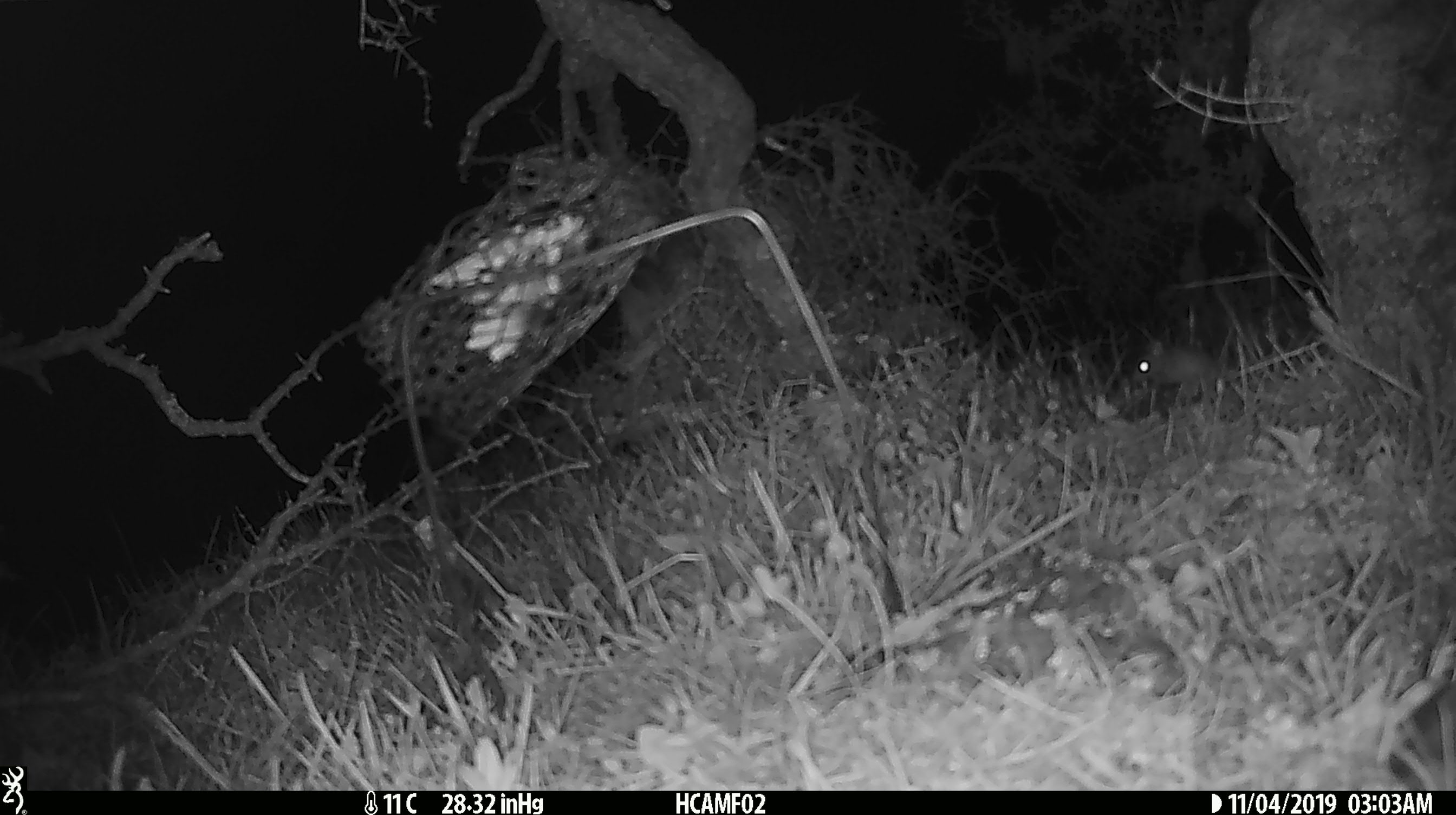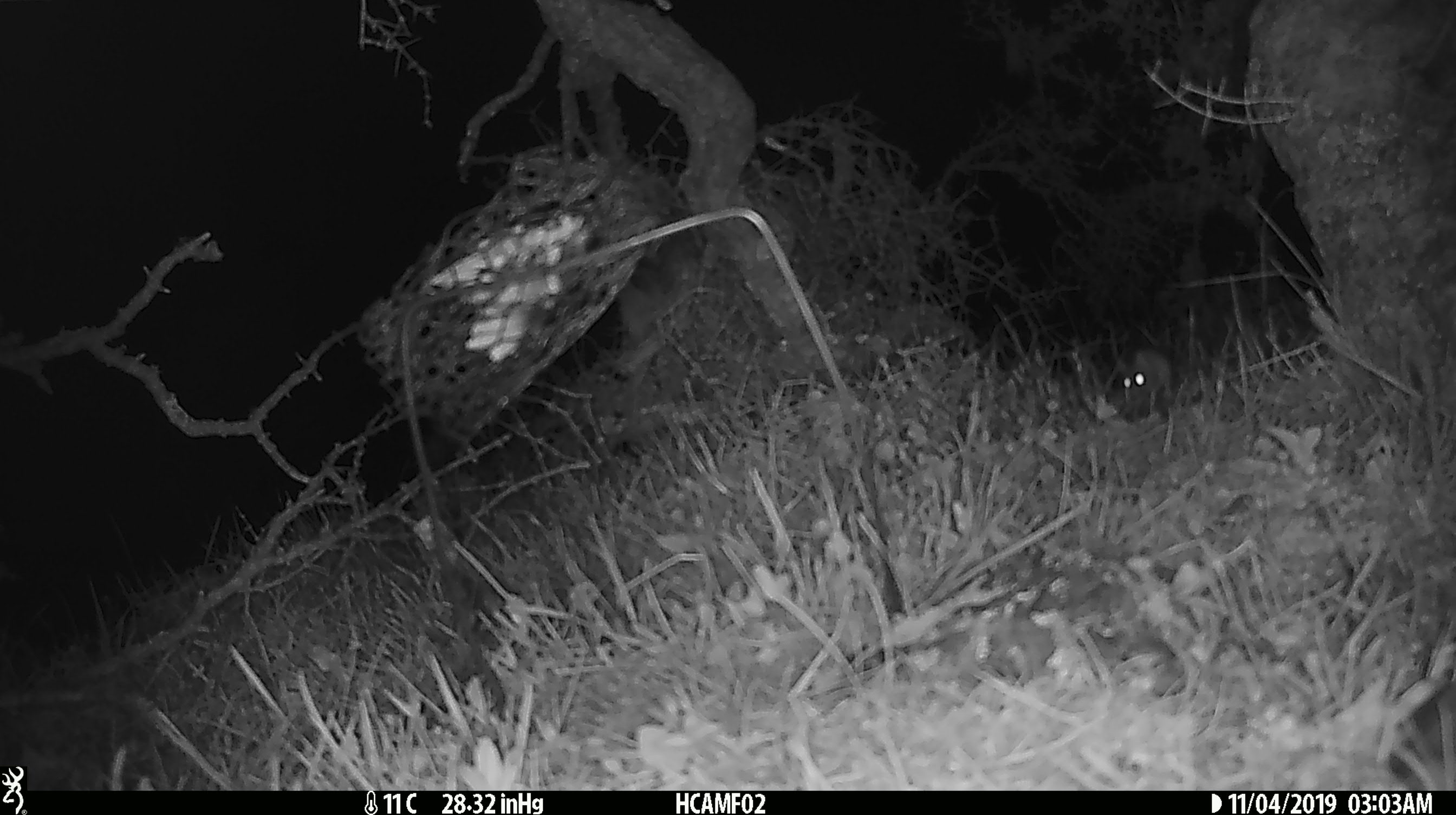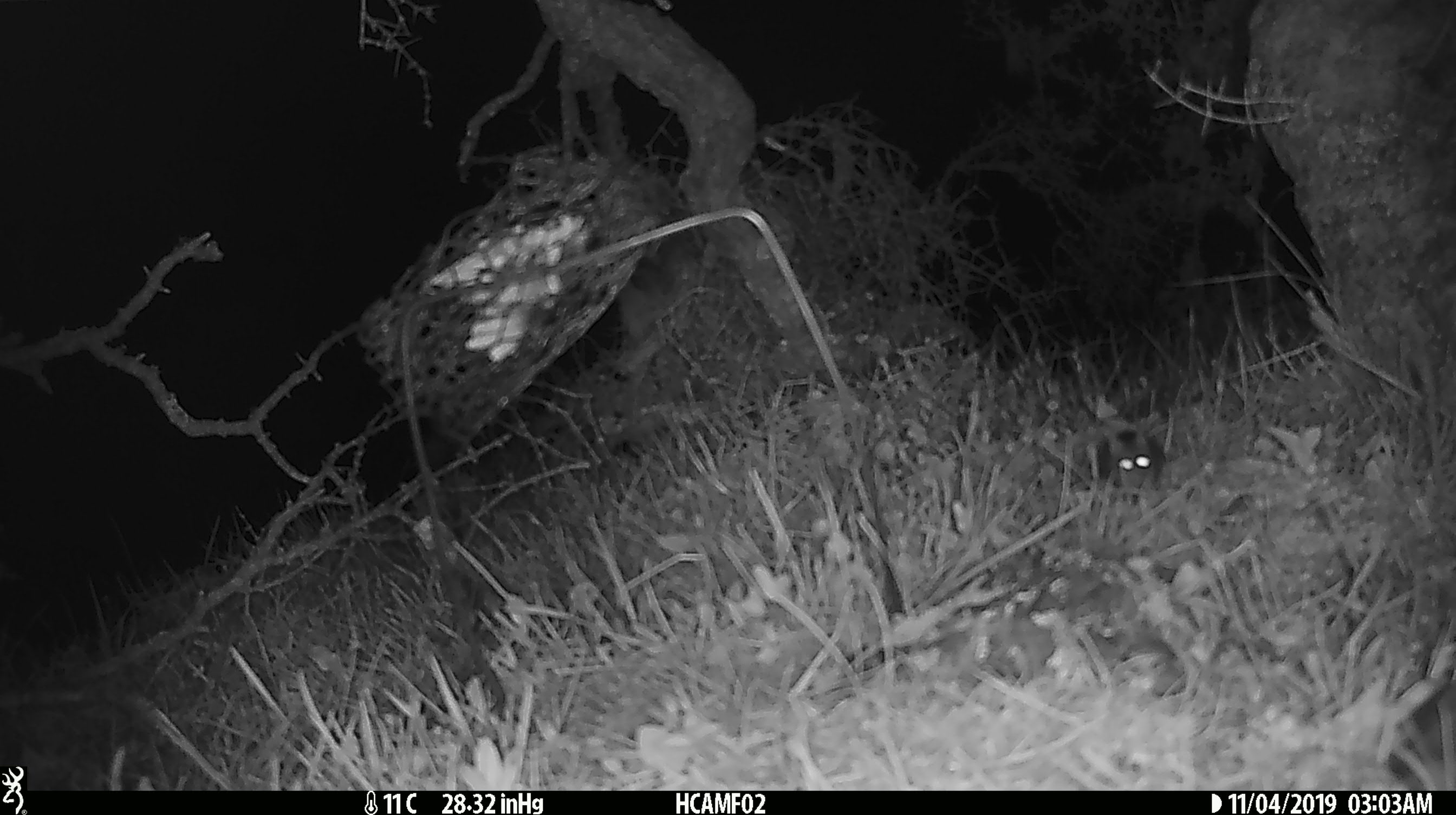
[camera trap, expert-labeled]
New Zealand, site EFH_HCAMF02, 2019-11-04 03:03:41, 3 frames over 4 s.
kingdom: Animalia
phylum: Chordata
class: Mammalia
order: Rodentia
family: Muridae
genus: Mus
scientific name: Mus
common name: mouse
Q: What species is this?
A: Mouse (Mus).